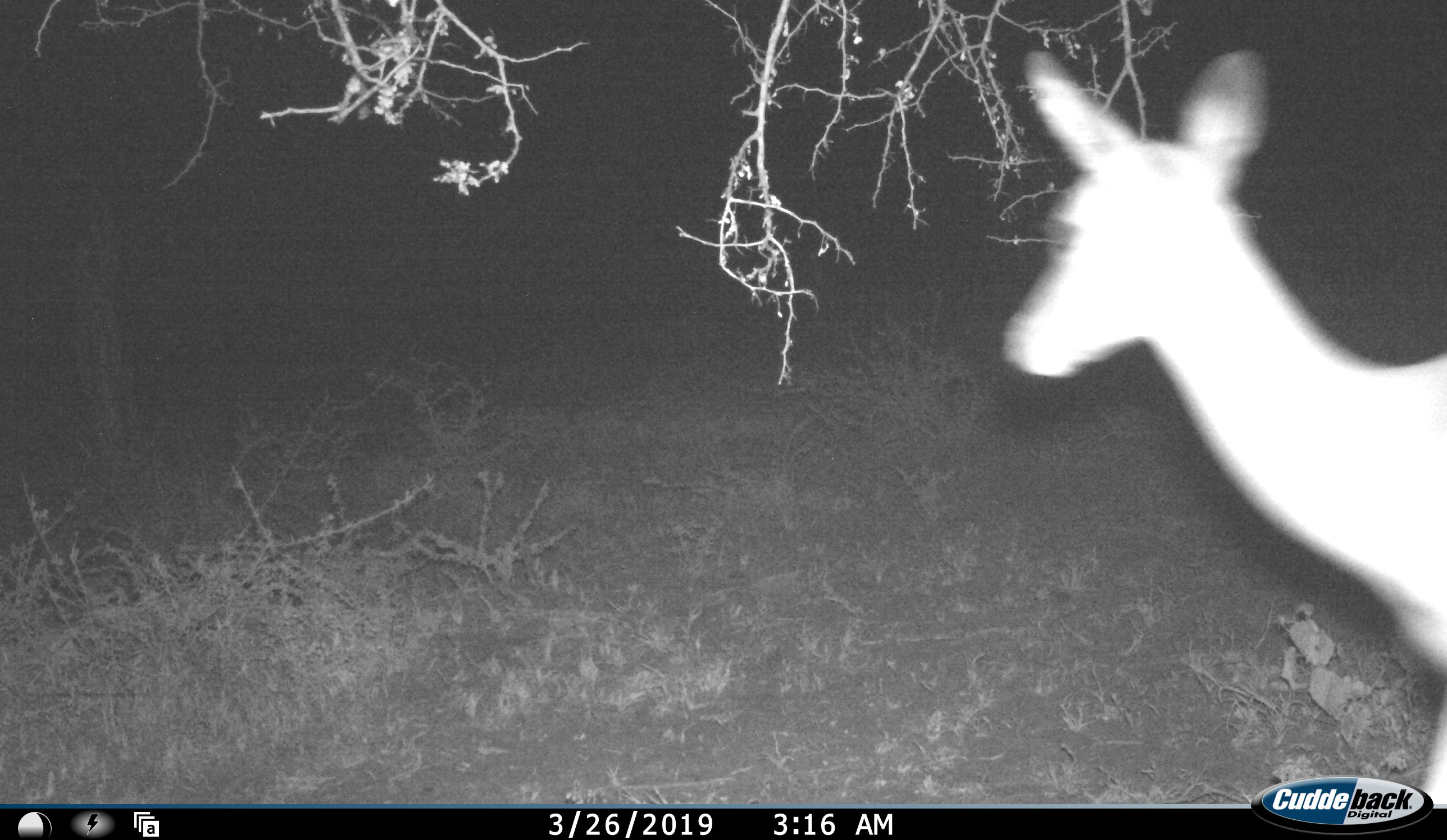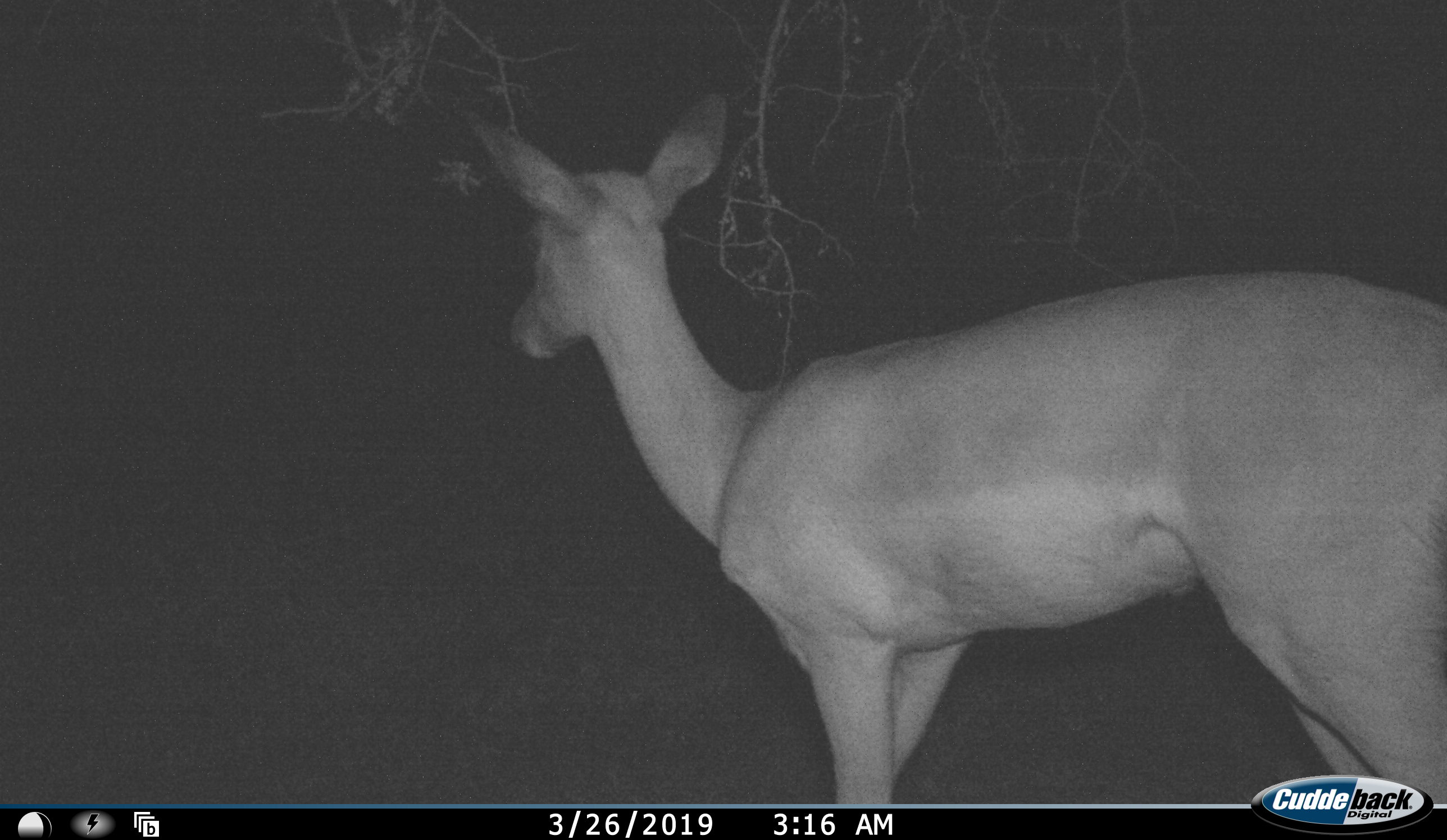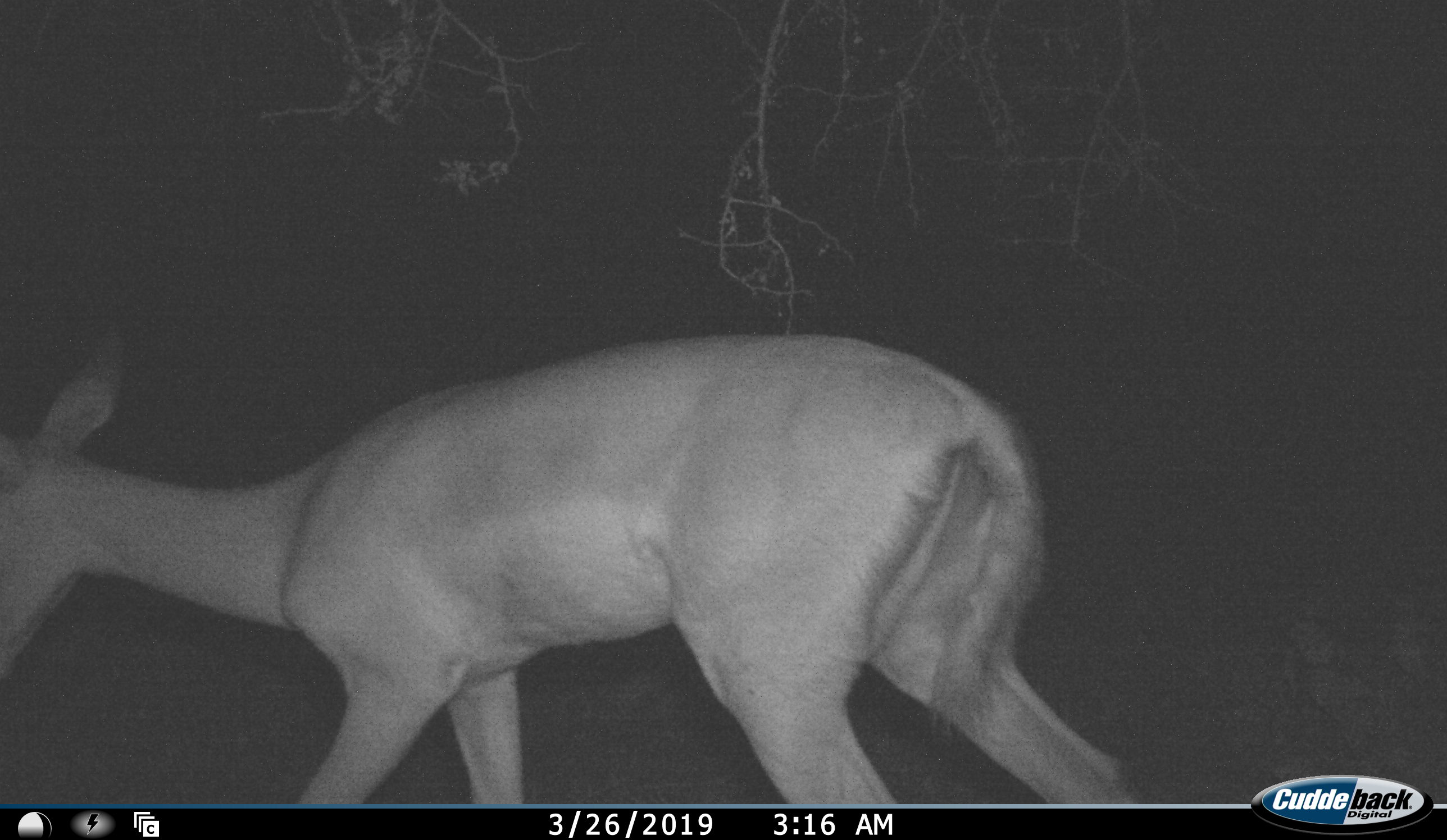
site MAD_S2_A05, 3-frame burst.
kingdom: Animalia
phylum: Chordata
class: Mammalia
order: Artiodactyla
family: Bovidae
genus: Aepyceros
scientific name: Aepyceros melampus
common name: impala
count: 1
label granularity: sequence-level